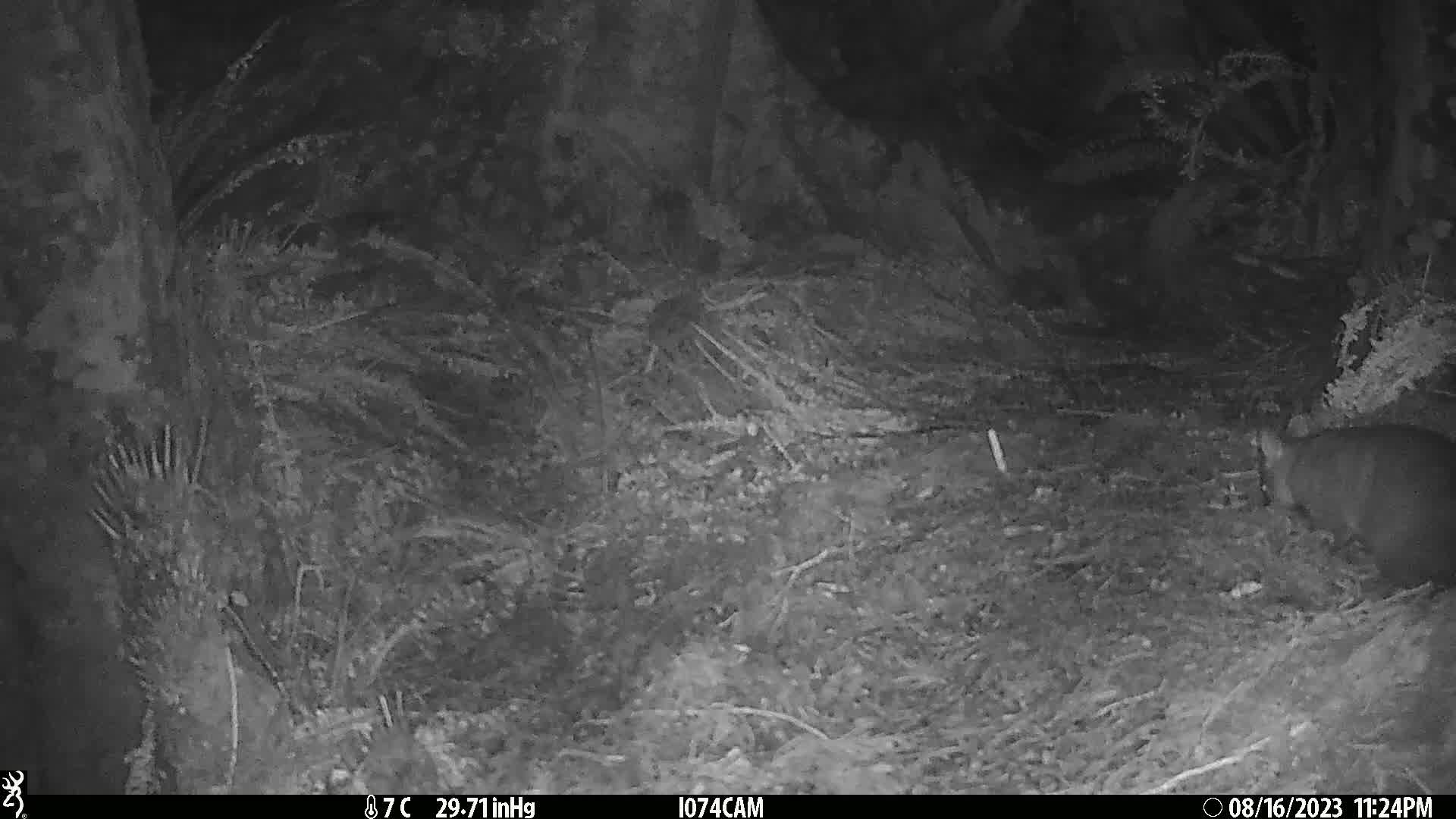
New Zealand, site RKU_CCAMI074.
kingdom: Animalia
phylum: Chordata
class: Mammalia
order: Diprotodontia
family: Phalangeridae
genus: Trichosurus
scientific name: Trichosurus vulpecula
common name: common brushtail possum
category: possum